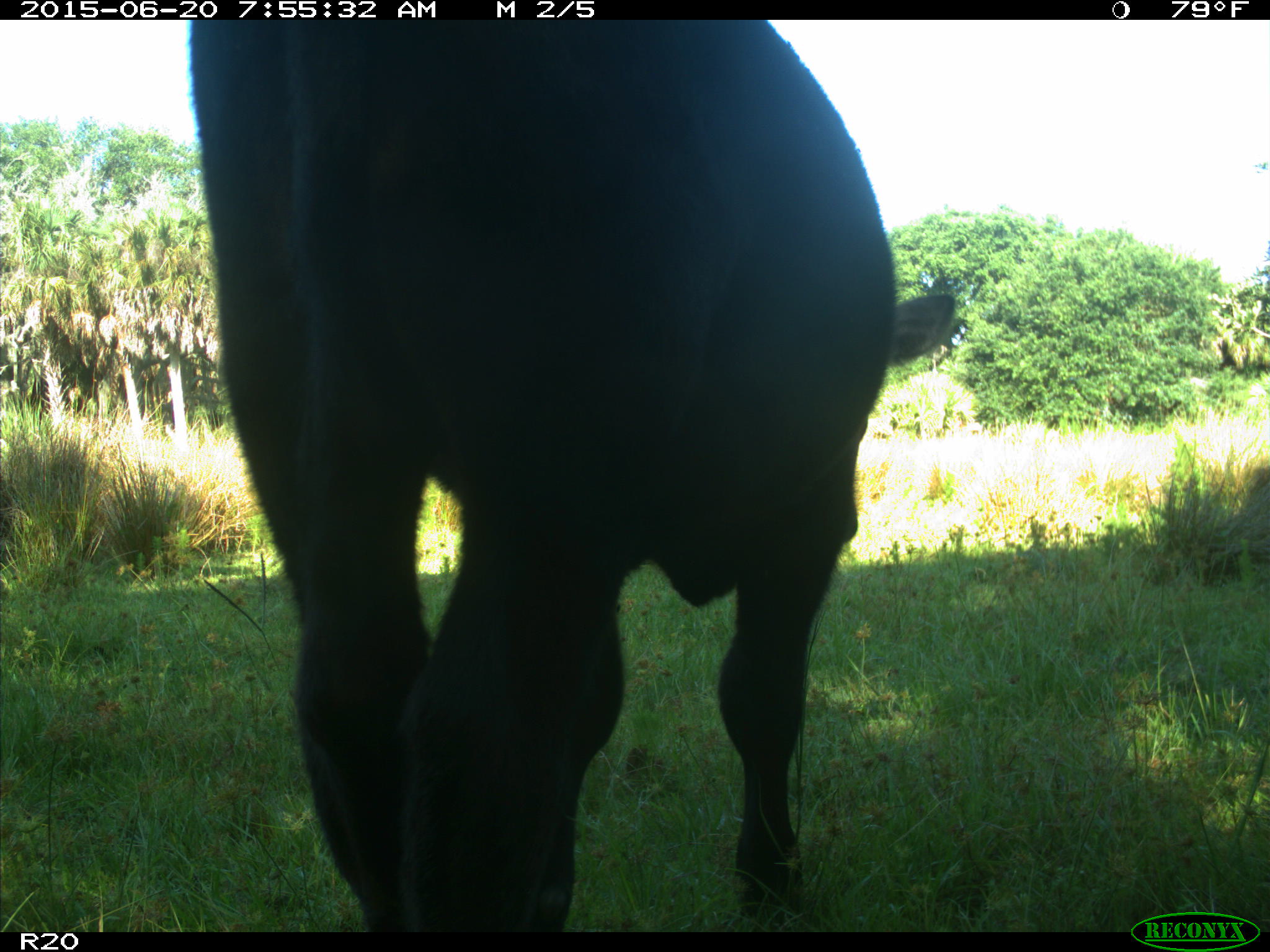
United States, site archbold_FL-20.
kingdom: Animalia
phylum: Chordata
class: Mammalia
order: Artiodactyla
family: Bovidae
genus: Bos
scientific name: Bos taurus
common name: domestic cow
Bos taurus (domestic cow).